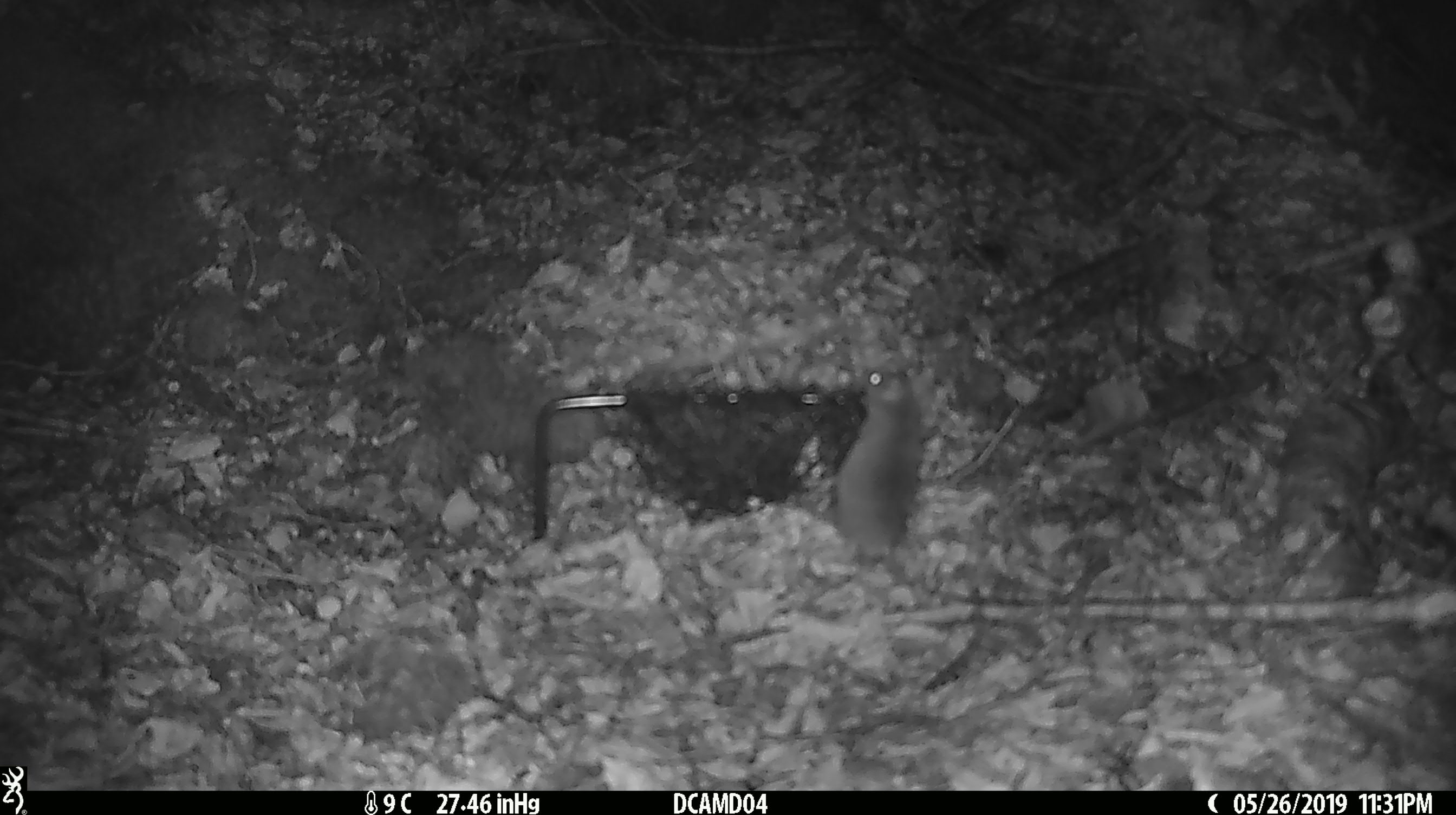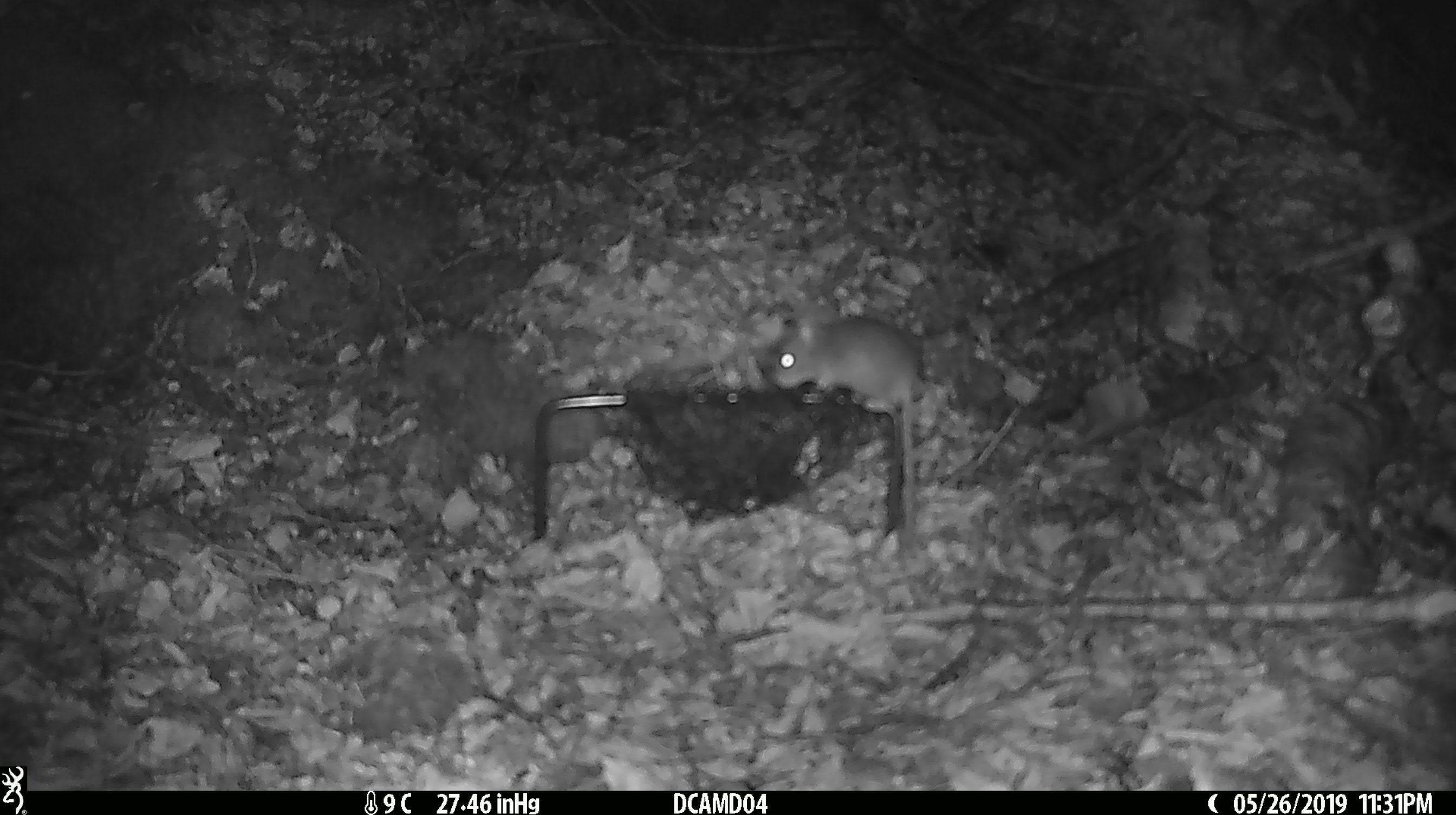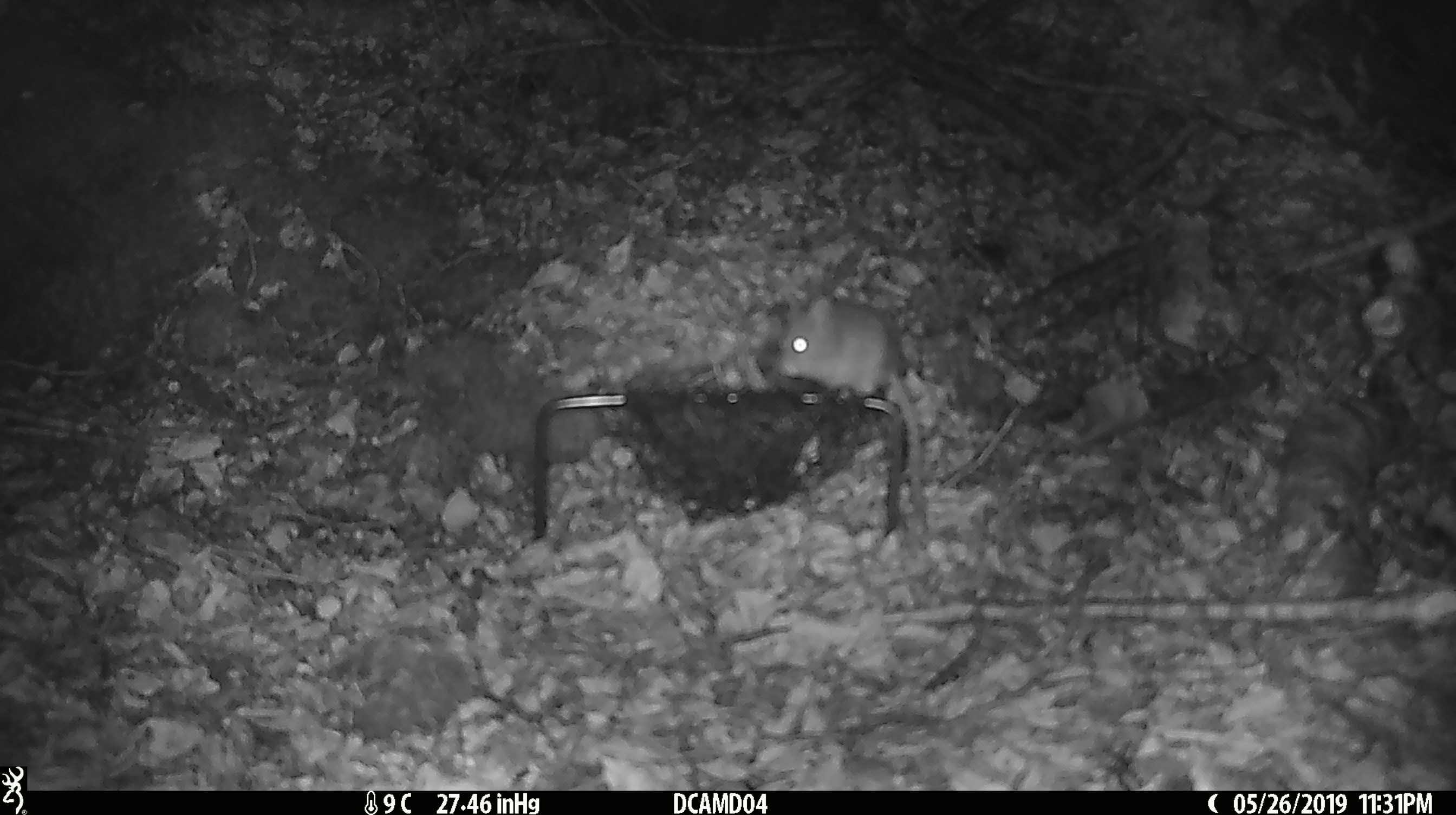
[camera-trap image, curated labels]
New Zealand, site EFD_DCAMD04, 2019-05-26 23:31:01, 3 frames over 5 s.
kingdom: Animalia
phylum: Chordata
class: Mammalia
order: Rodentia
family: Muridae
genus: Mus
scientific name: Mus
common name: mouse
Mouse (Mus).